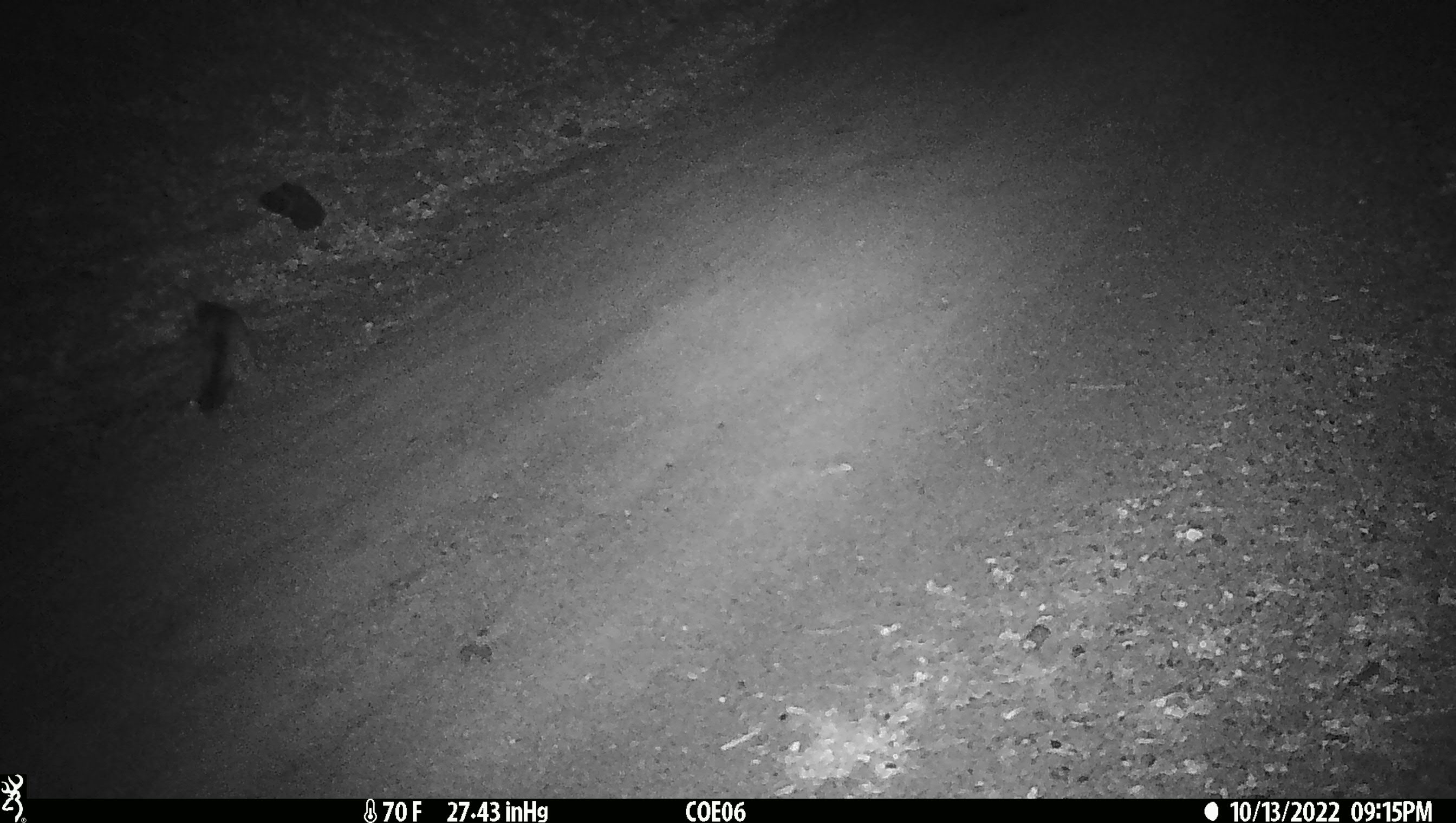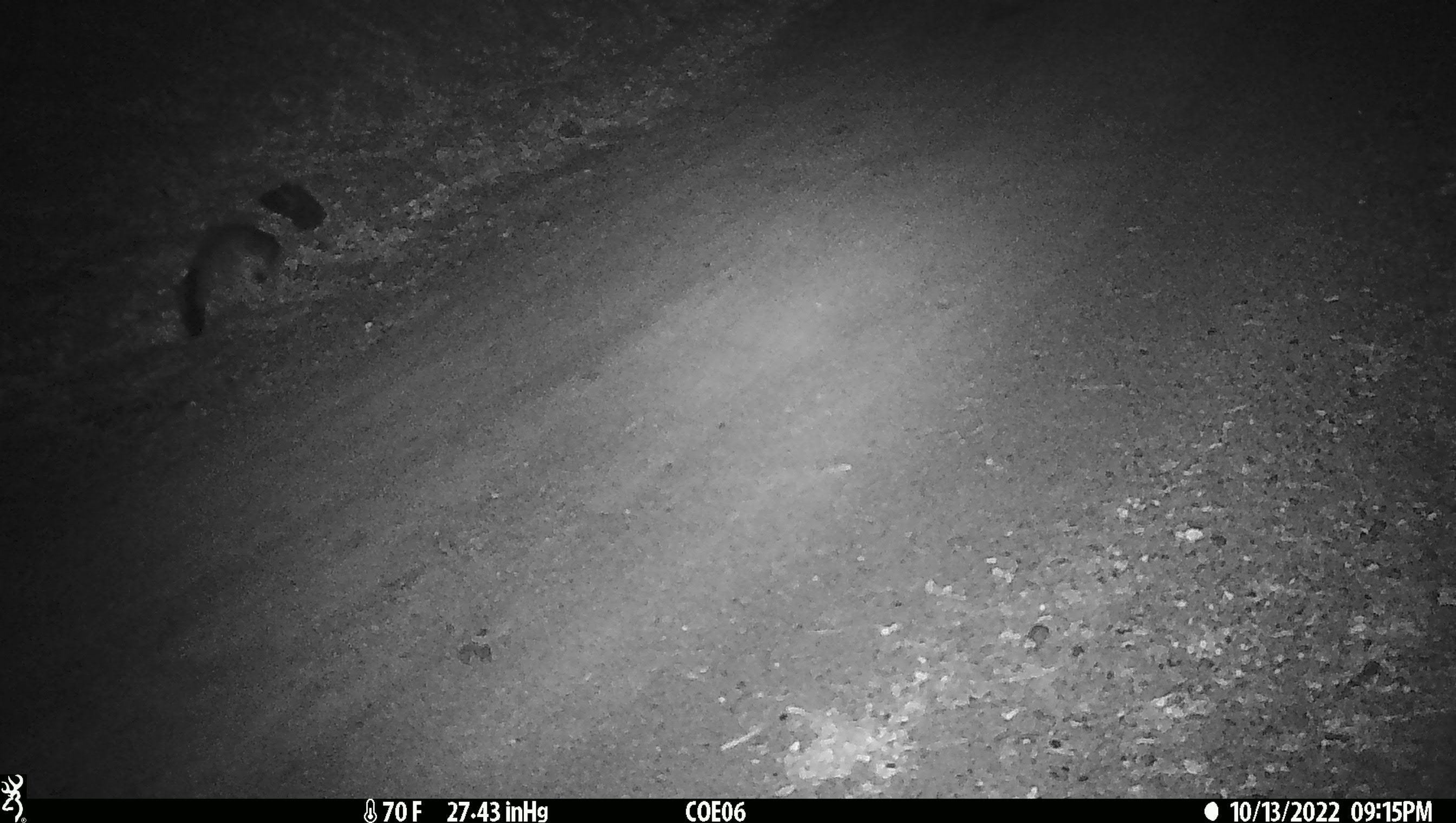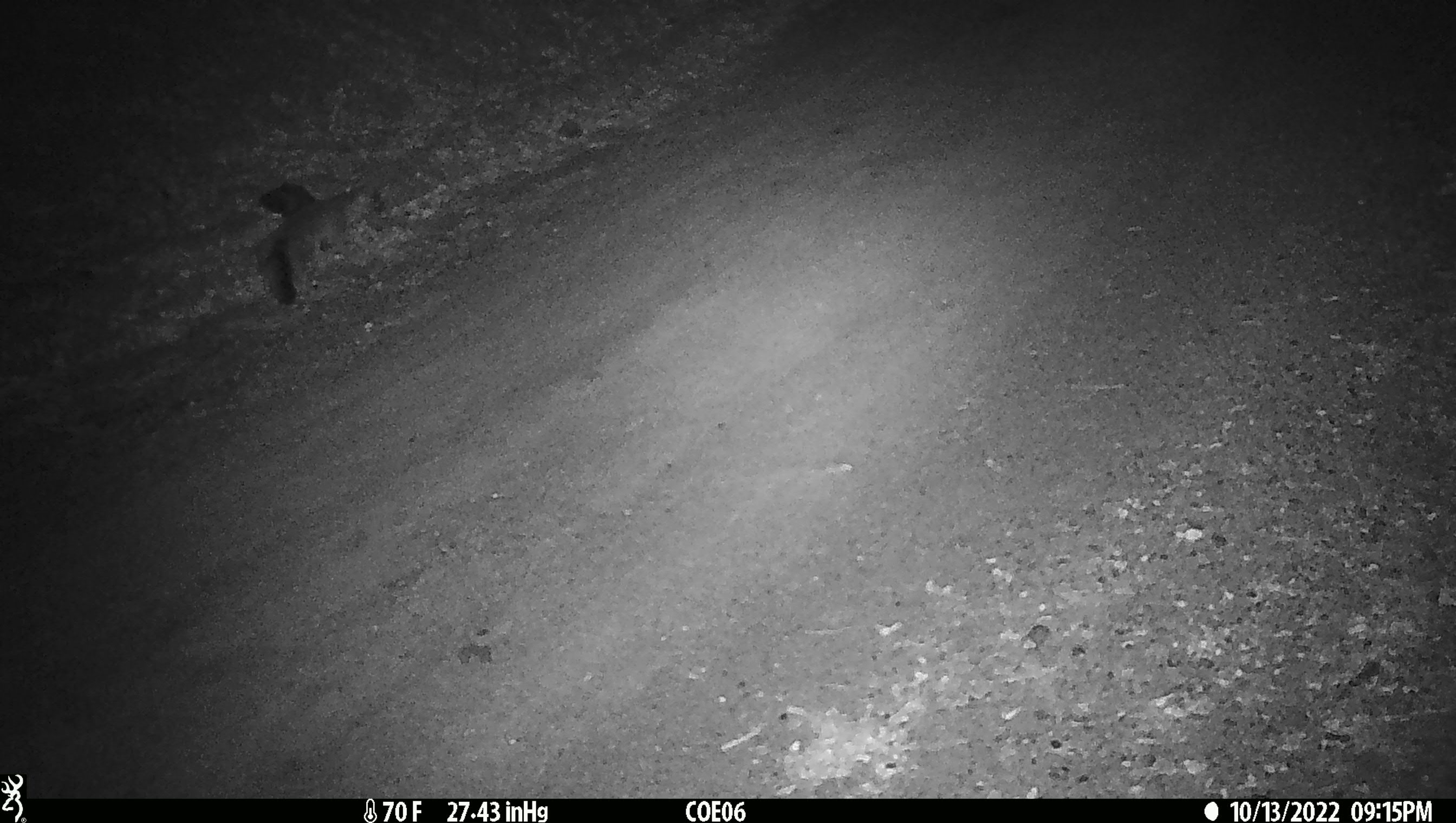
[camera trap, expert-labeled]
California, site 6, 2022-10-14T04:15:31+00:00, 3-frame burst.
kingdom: Animalia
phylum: Chordata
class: Mammalia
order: Carnivora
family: Canidae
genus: Urocyon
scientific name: Urocyon cinereoargenteus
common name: gray fox